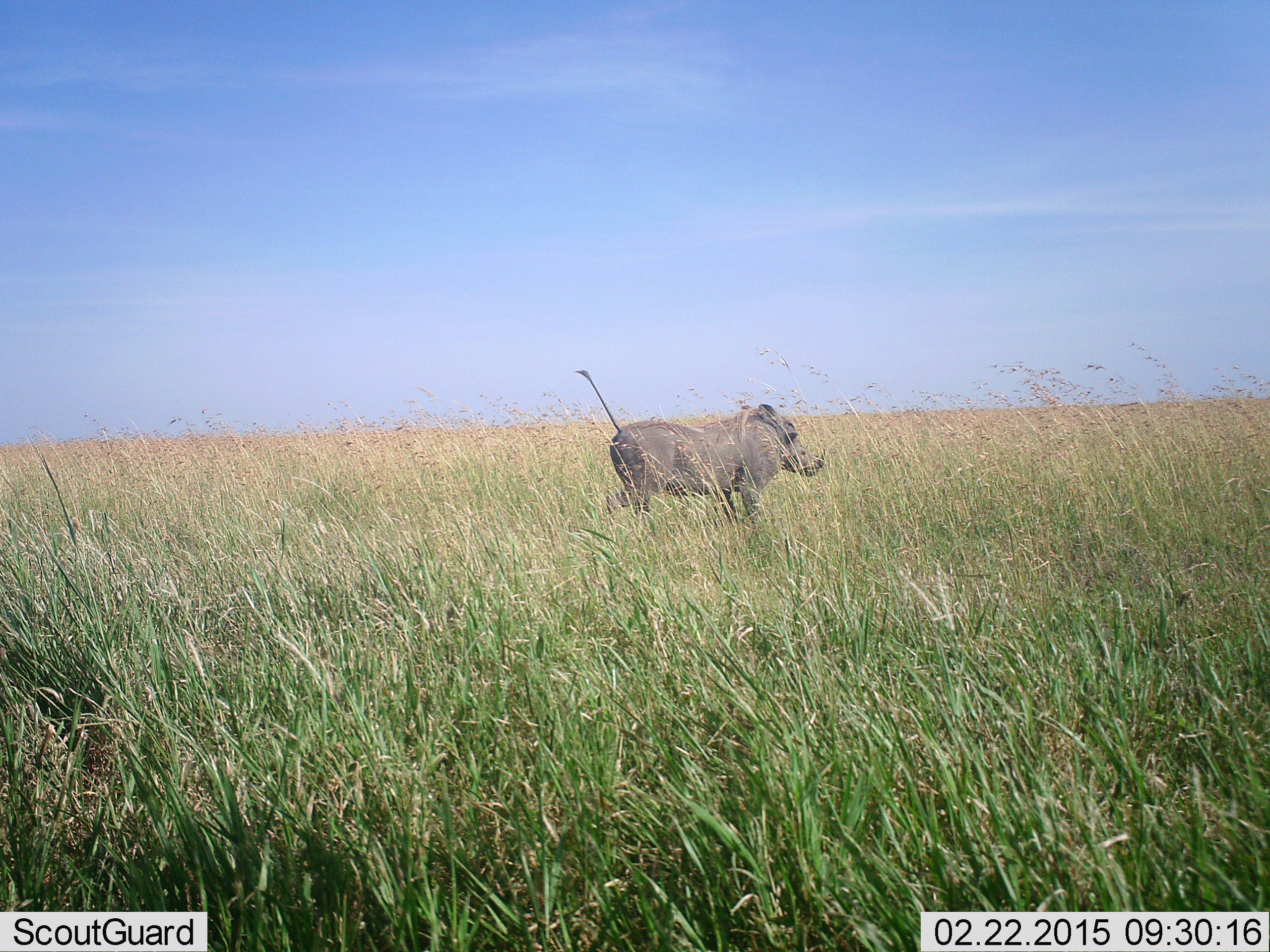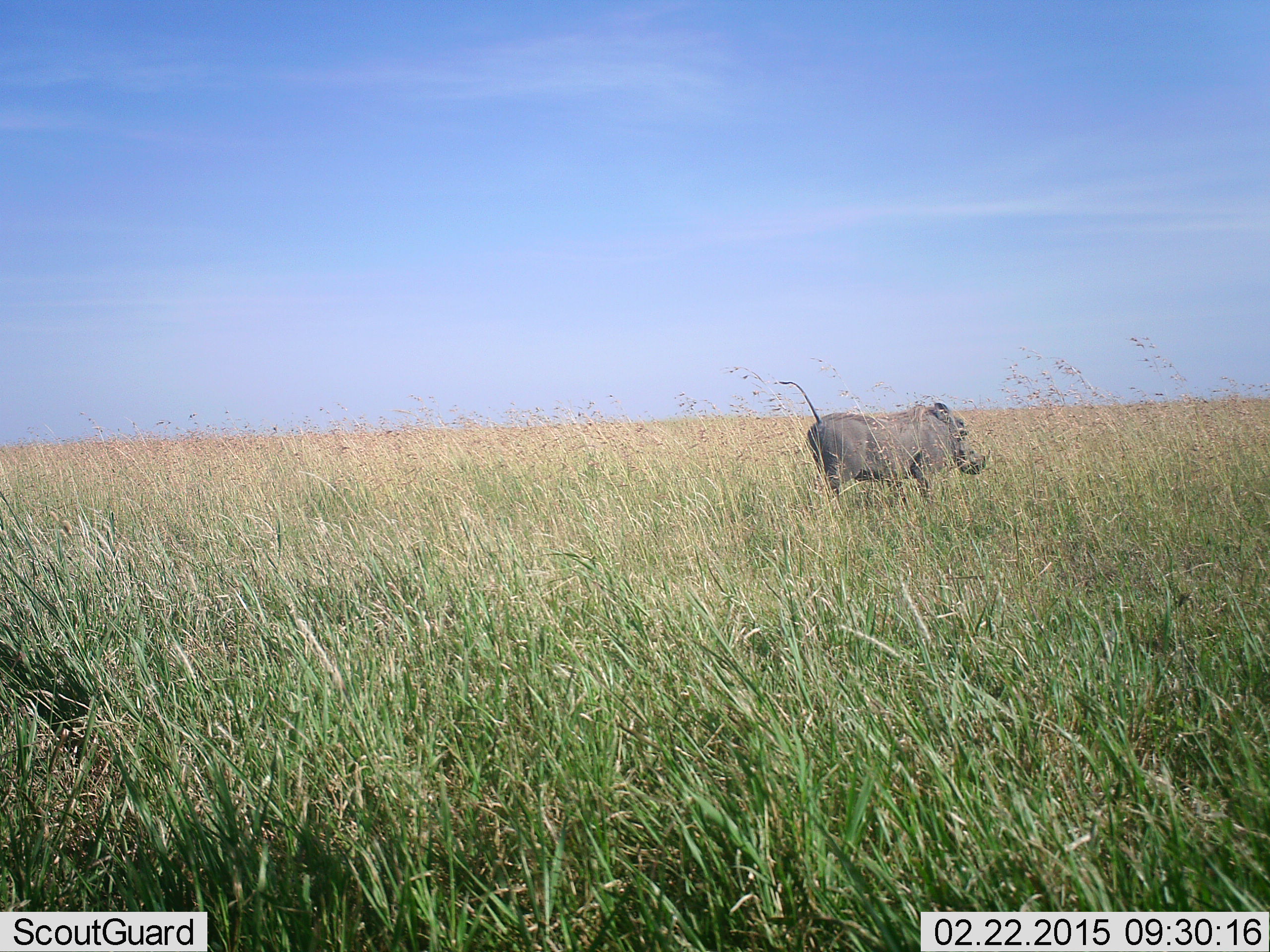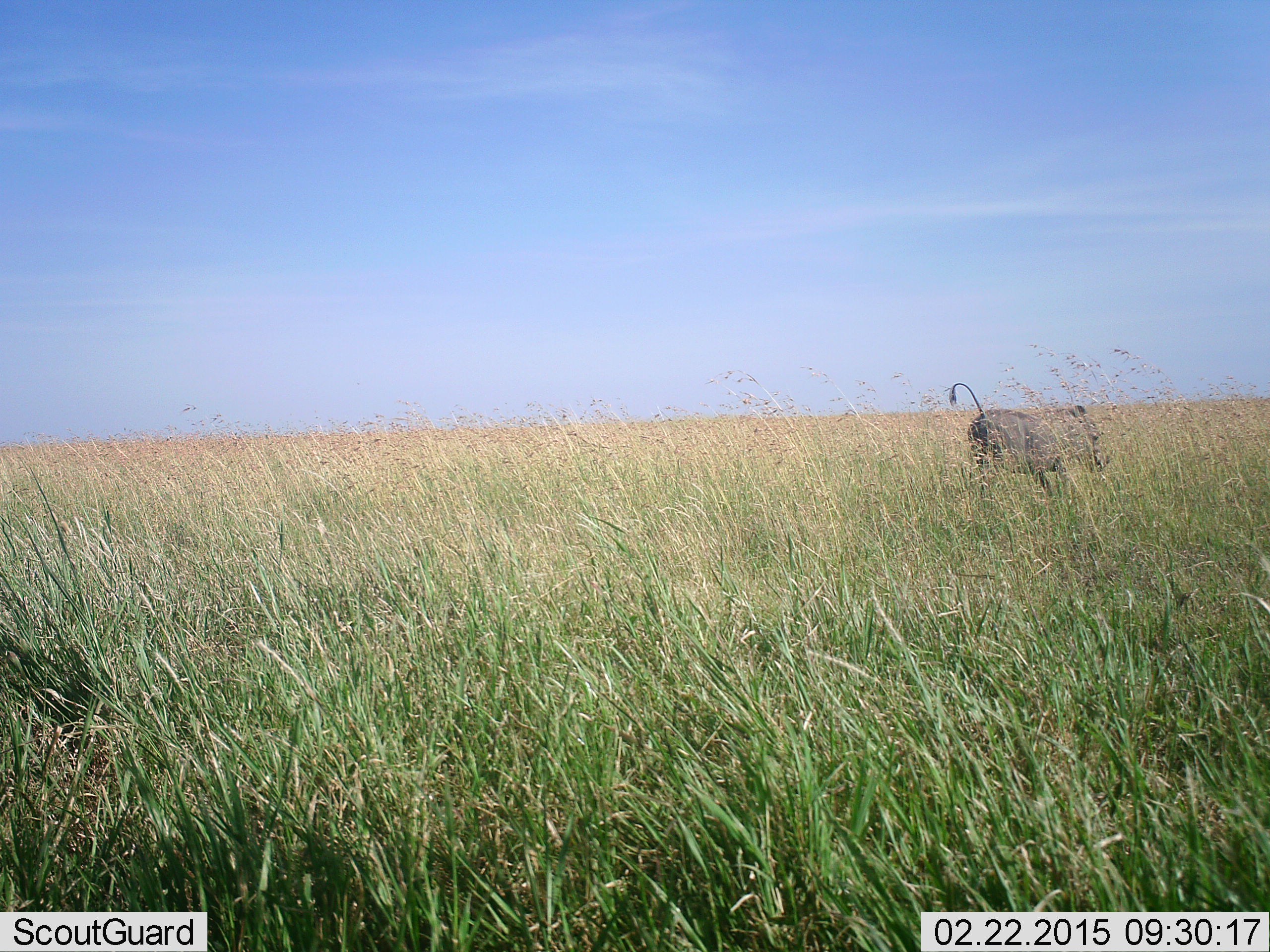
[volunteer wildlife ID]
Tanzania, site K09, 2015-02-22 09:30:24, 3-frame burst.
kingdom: Animalia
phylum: Chordata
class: Mammalia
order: Artiodactyla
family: Suidae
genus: Phacochoerus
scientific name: Phacochoerus africanus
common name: warthog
Warthog (Phacochoerus africanus), count 1. Behavior (volunteer vote fractions): standing 10%, resting 0%, moving 100%, interacting 0%. Young present (vote fraction): 0%. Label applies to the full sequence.